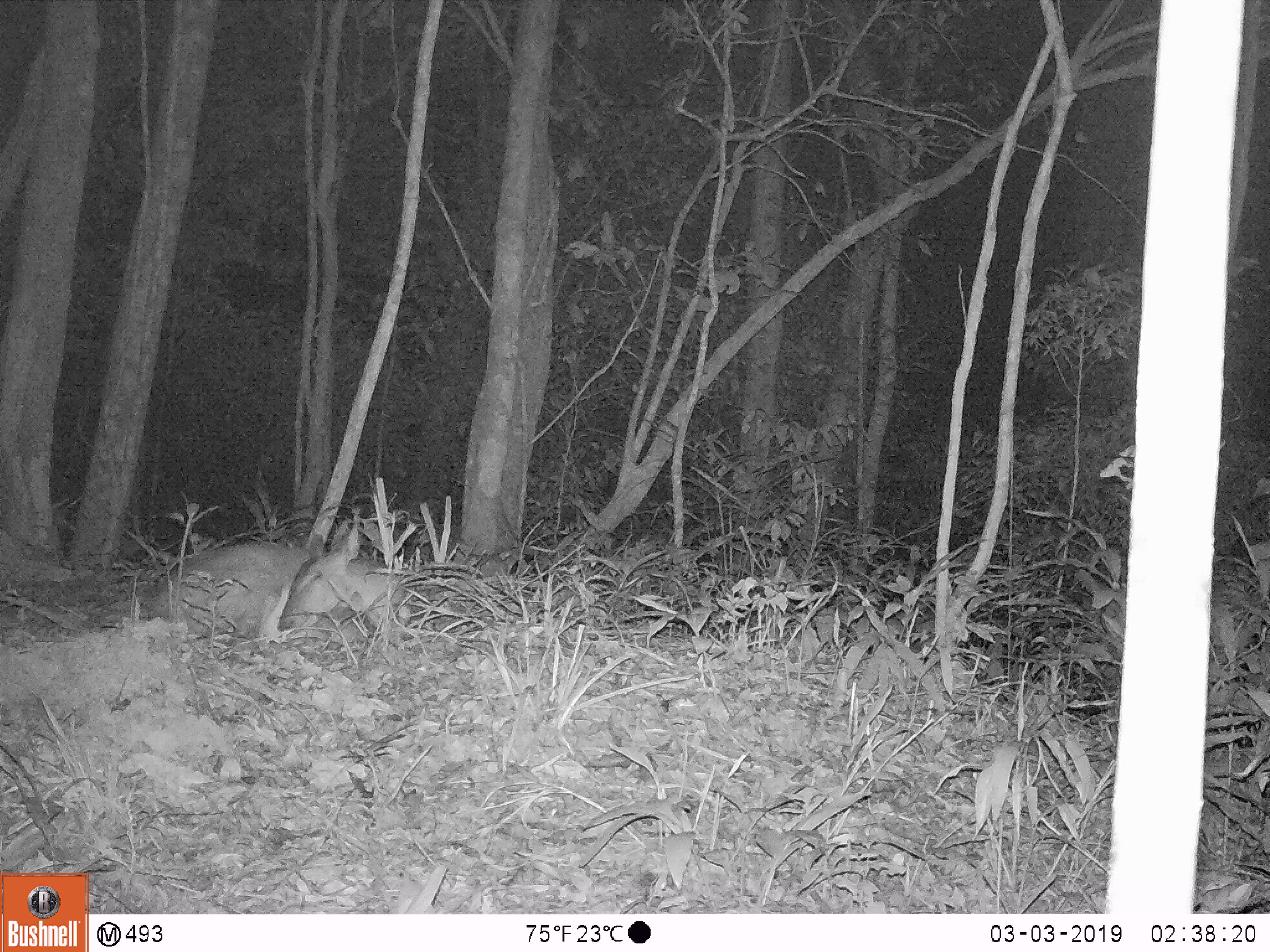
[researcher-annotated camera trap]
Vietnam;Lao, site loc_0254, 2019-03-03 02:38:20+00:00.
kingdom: Animalia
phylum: Chordata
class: Mammalia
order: Artiodactyla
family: Cervidae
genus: Muntiacus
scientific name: Muntiacus vuquangensis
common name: large-antlered muntjac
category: large antlered muntjac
Large antlered muntjac (large-antlered muntjac) (Muntiacus vuquangensis). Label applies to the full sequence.